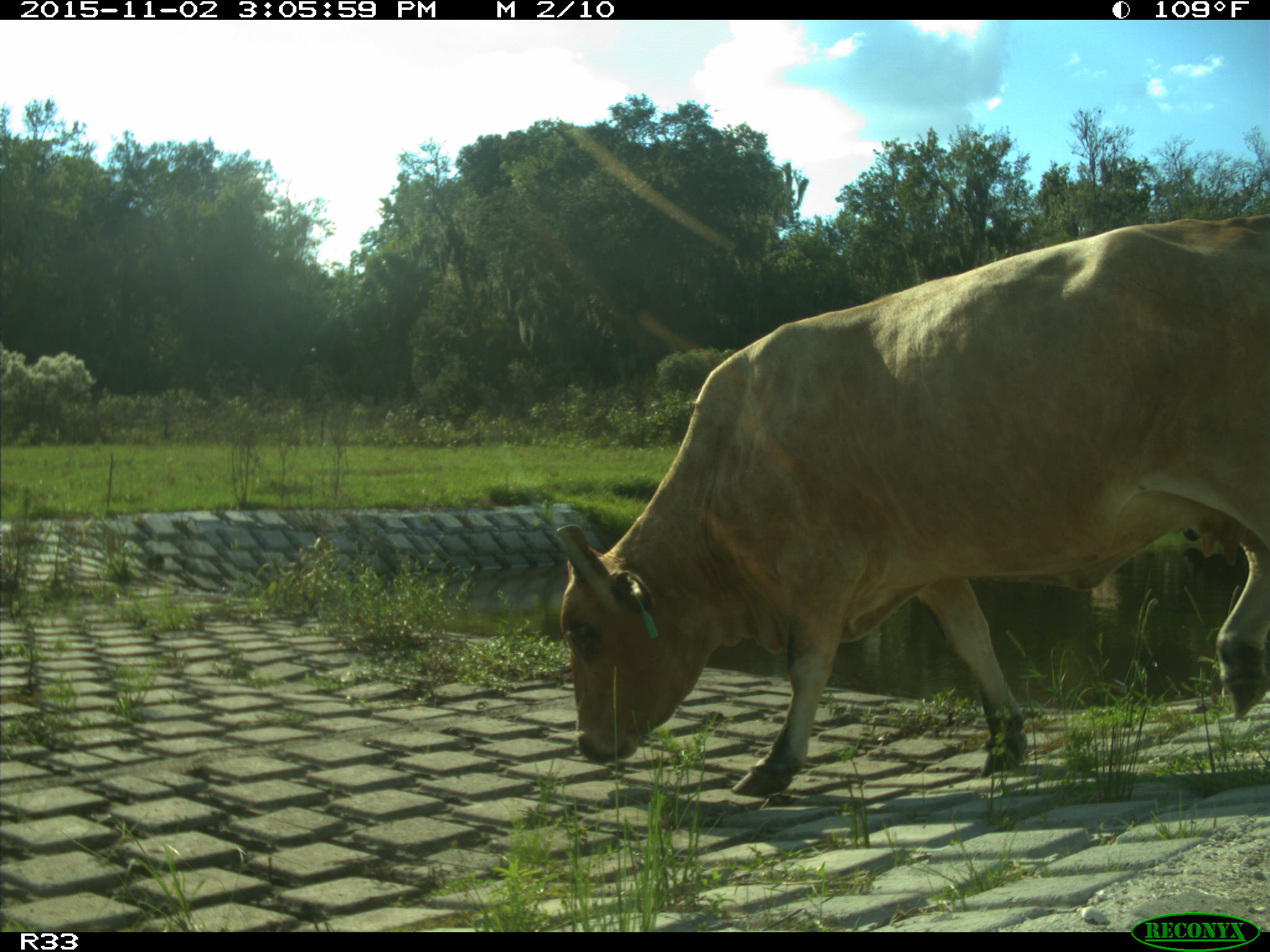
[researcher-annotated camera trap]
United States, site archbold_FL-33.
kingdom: Animalia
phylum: Chordata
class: Mammalia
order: Artiodactyla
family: Bovidae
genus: Bos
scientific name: Bos taurus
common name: domestic cow